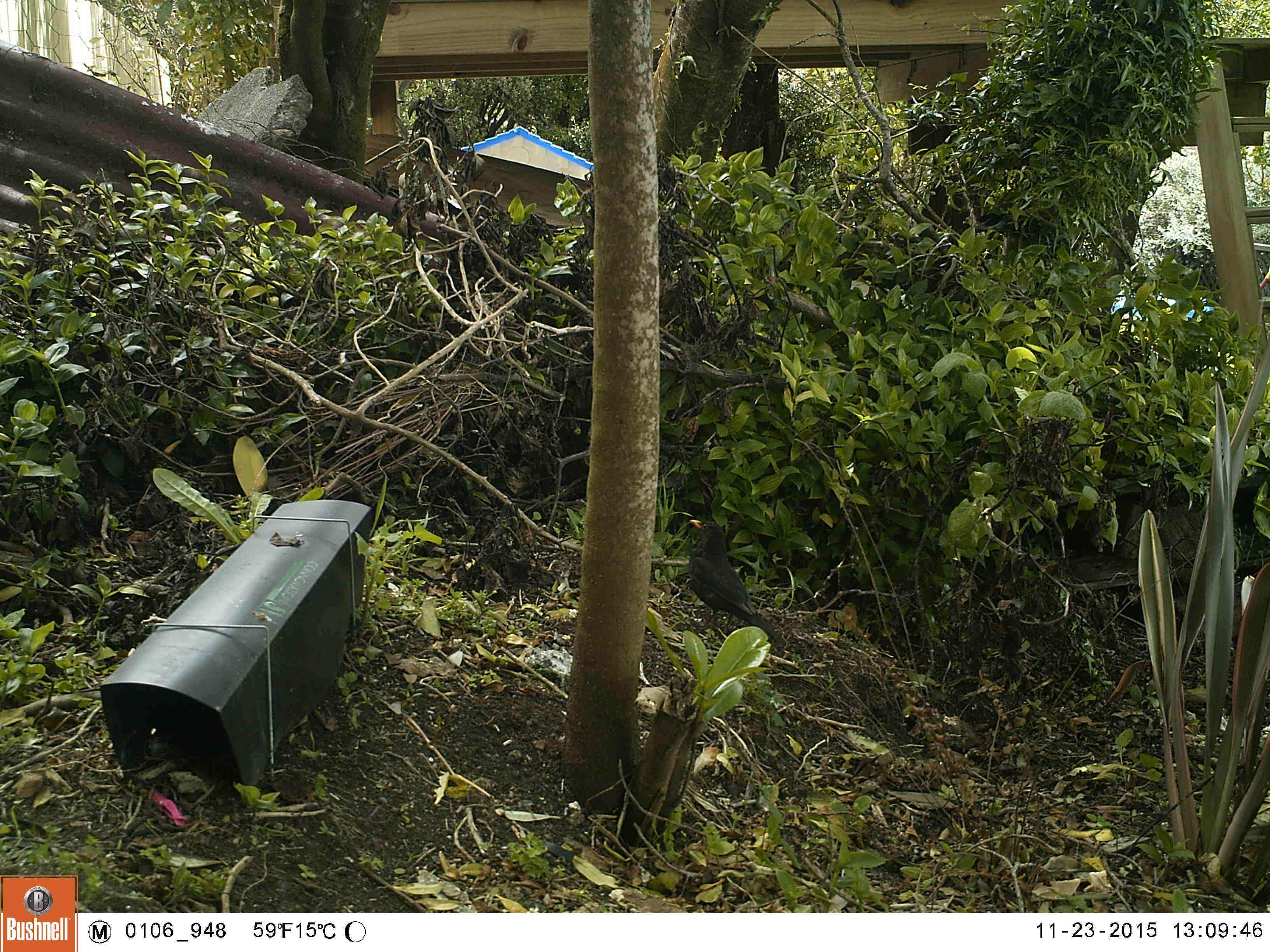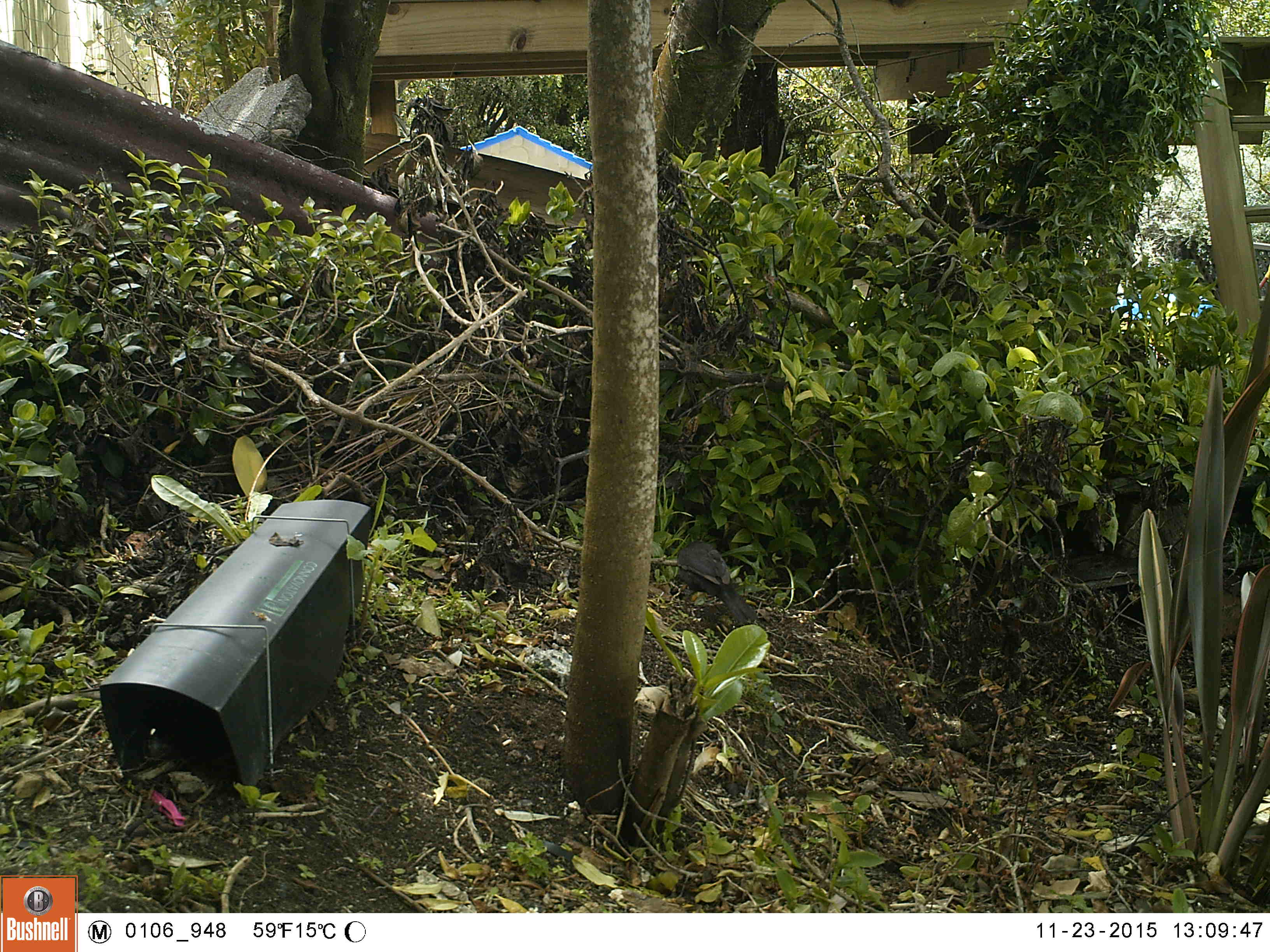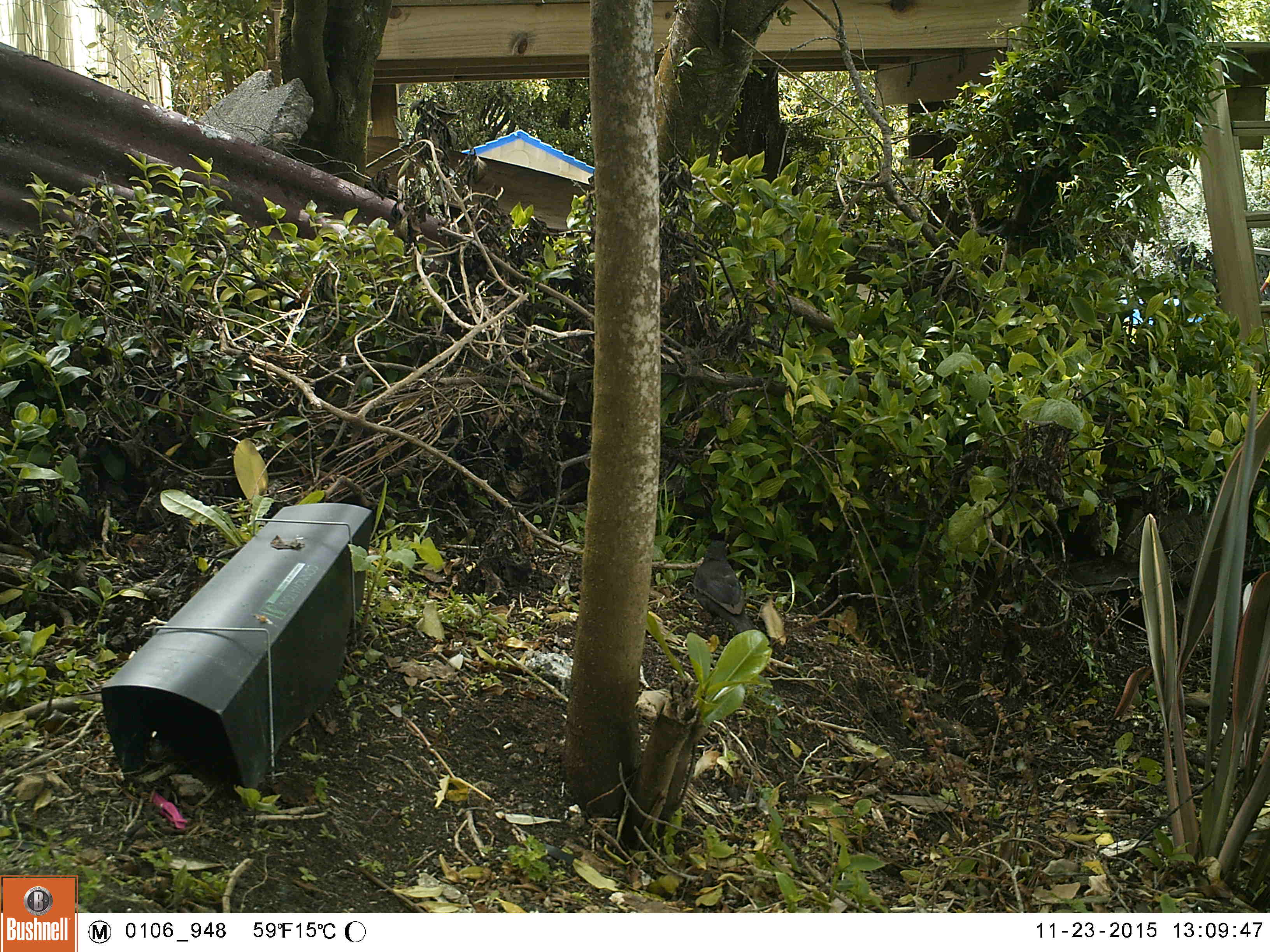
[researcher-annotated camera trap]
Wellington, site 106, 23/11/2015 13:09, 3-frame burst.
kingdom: Animalia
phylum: Chordata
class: Aves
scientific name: Aves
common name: bird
Bird (Aves).